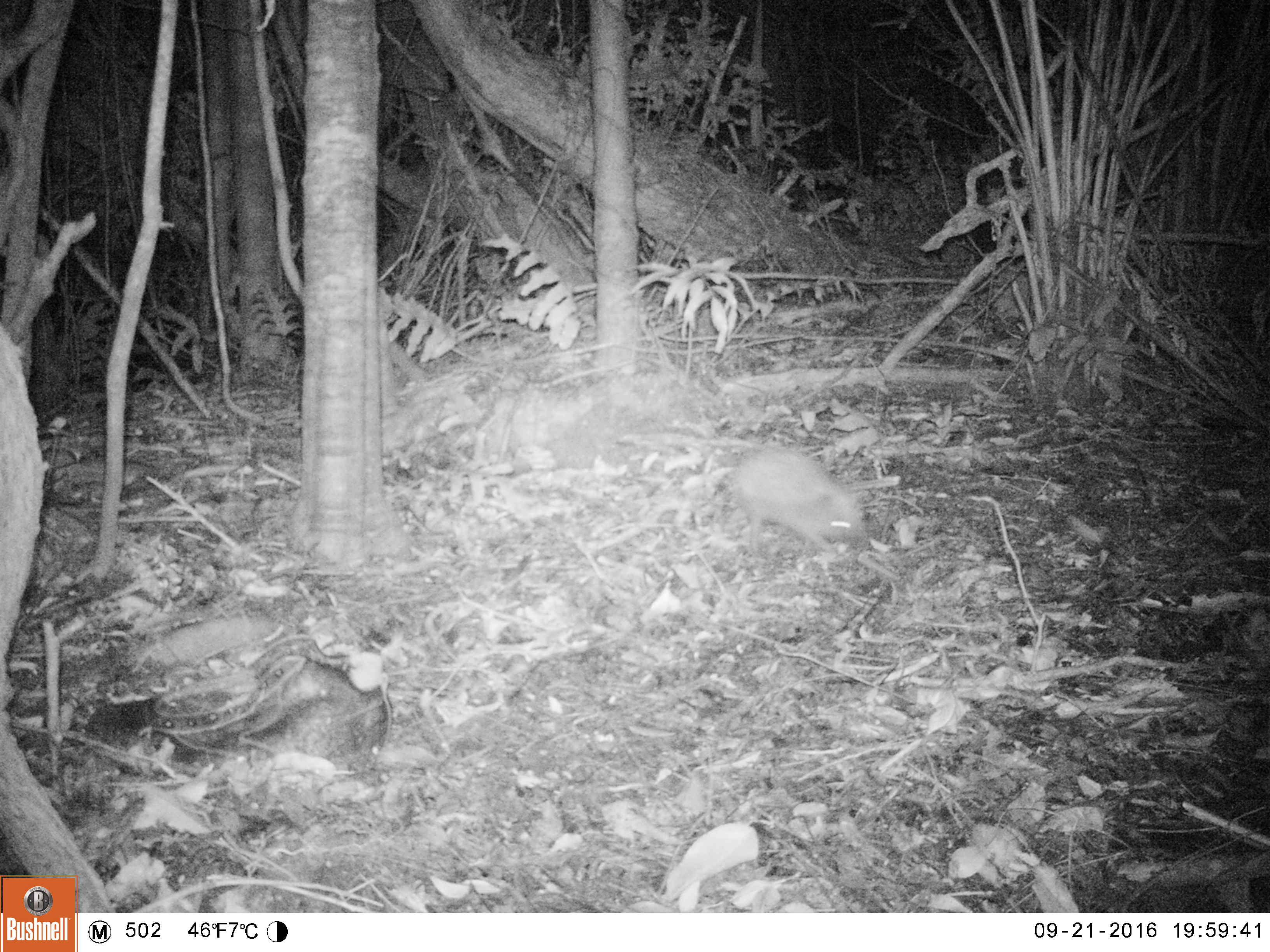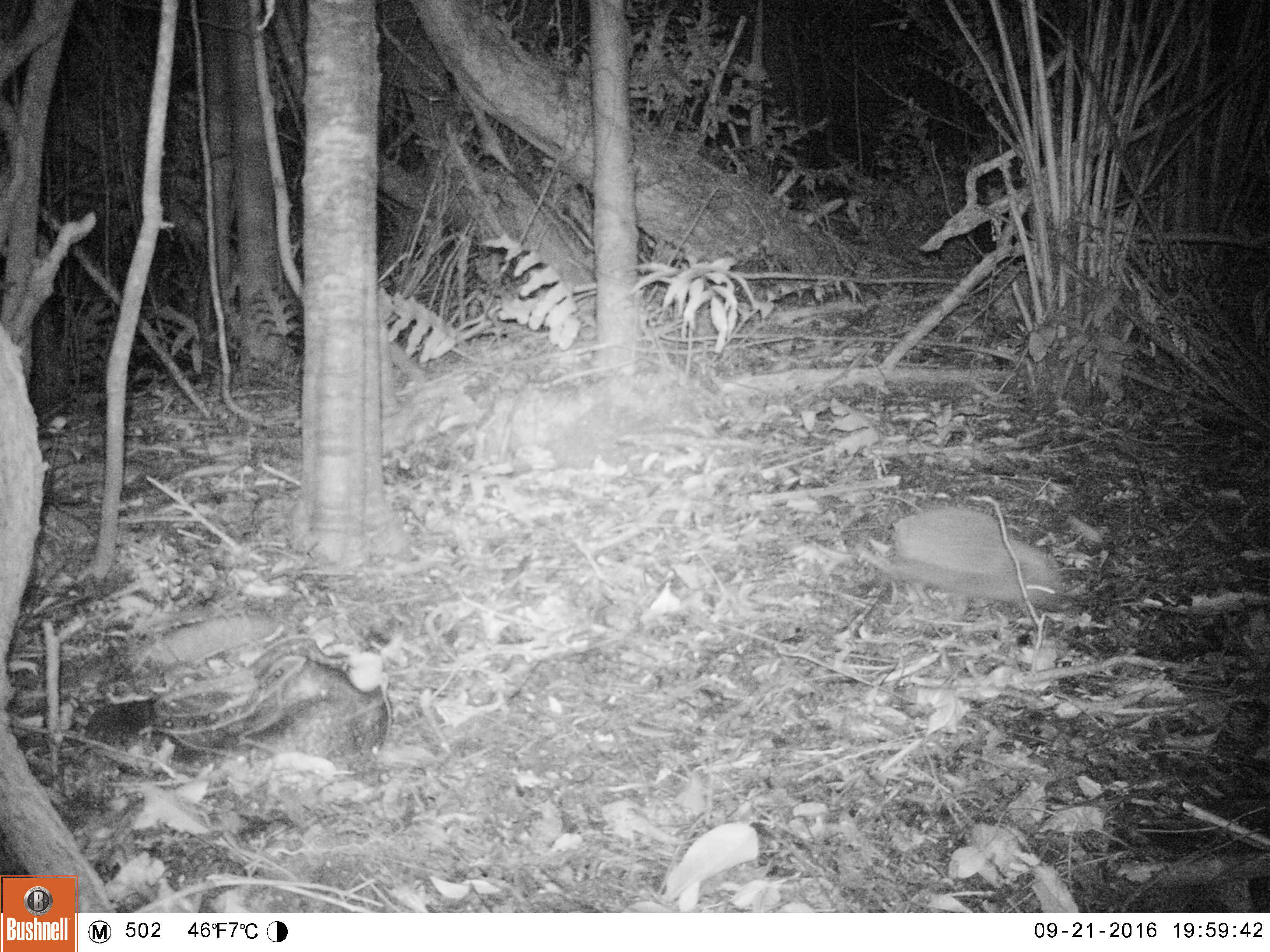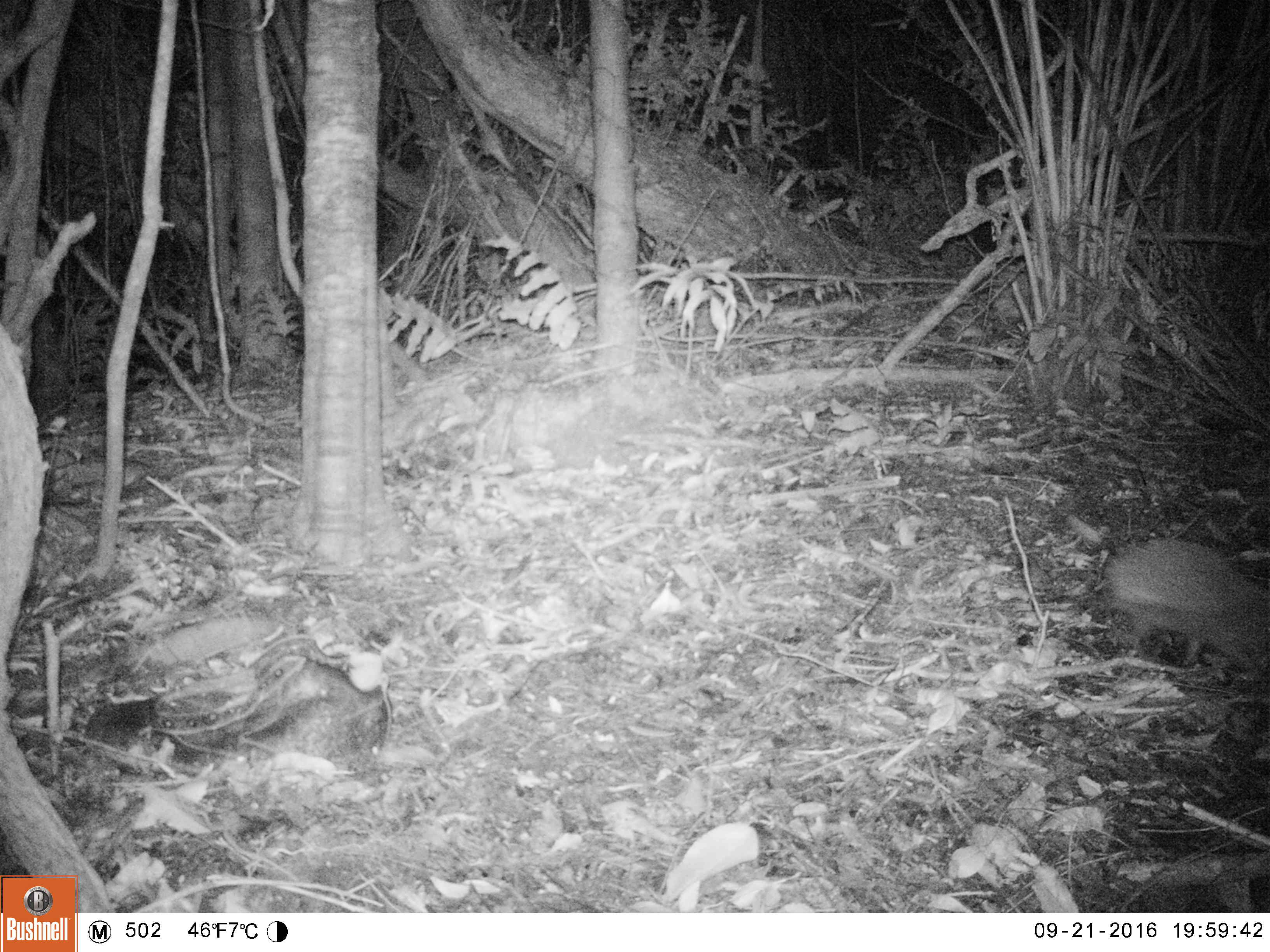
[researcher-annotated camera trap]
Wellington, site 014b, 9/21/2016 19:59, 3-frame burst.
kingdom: Animalia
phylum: Chordata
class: Mammalia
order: Eulipotyphla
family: Erinaceidae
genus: Erinaceus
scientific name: Erinaceus europaeus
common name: hedgehog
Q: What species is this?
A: Hedgehog (Erinaceus europaeus).